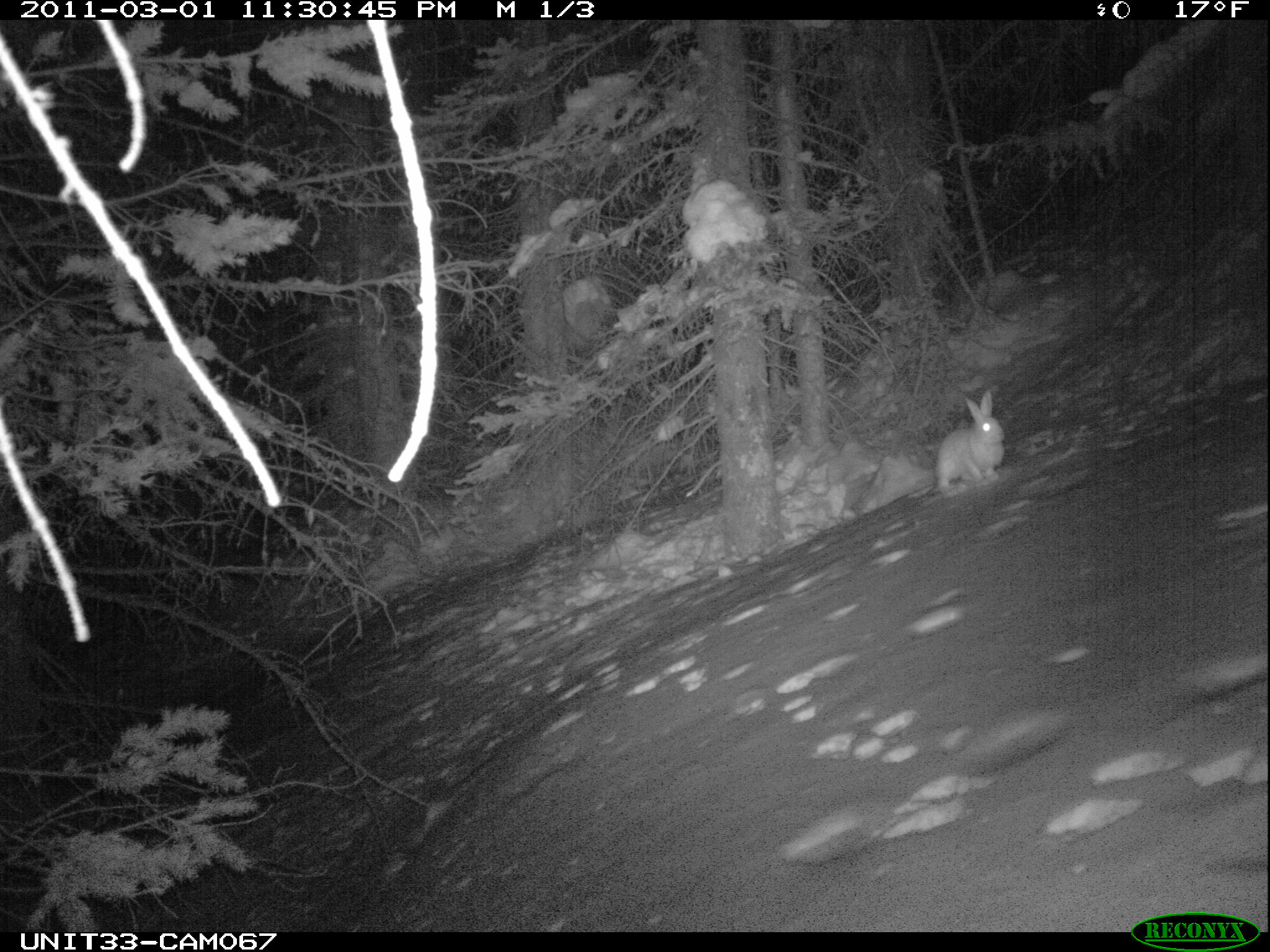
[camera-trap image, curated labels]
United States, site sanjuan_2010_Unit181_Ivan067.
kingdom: Animalia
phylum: Chordata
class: Mammalia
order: Lagomorpha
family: Leporidae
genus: Lepus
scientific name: Lepus americanus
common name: snowshoe hare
Lepus americanus (snowshoe hare).